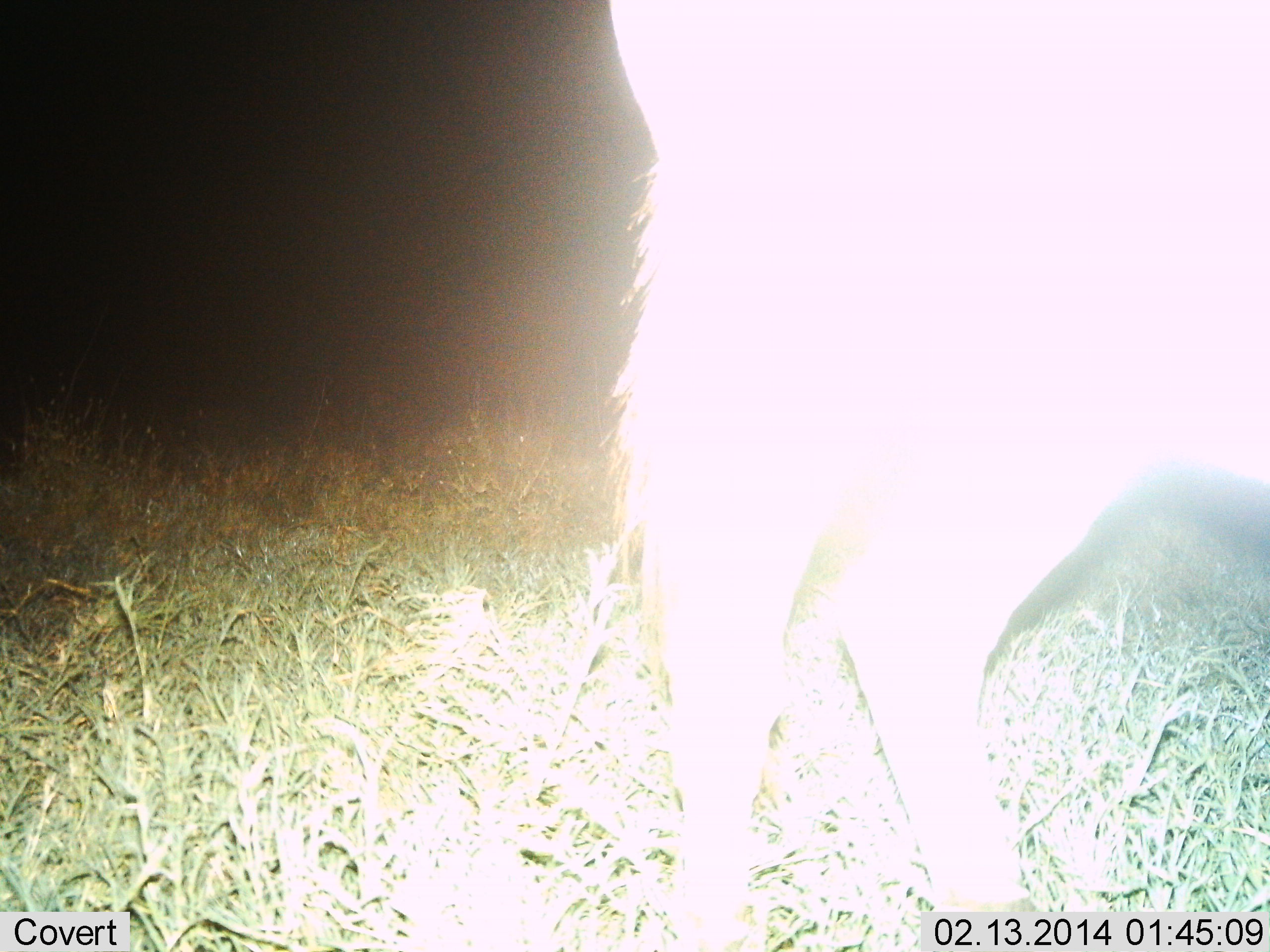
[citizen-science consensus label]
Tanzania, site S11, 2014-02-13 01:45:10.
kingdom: Animalia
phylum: Chordata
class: Mammalia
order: Artiodactyla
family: Bovidae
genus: Connochaetes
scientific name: Connochaetes taurinus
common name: blue wildebeest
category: wildebeest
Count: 1.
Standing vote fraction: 100%.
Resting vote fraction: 0%.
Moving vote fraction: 0%.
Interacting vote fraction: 0%.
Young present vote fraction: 0%.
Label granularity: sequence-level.